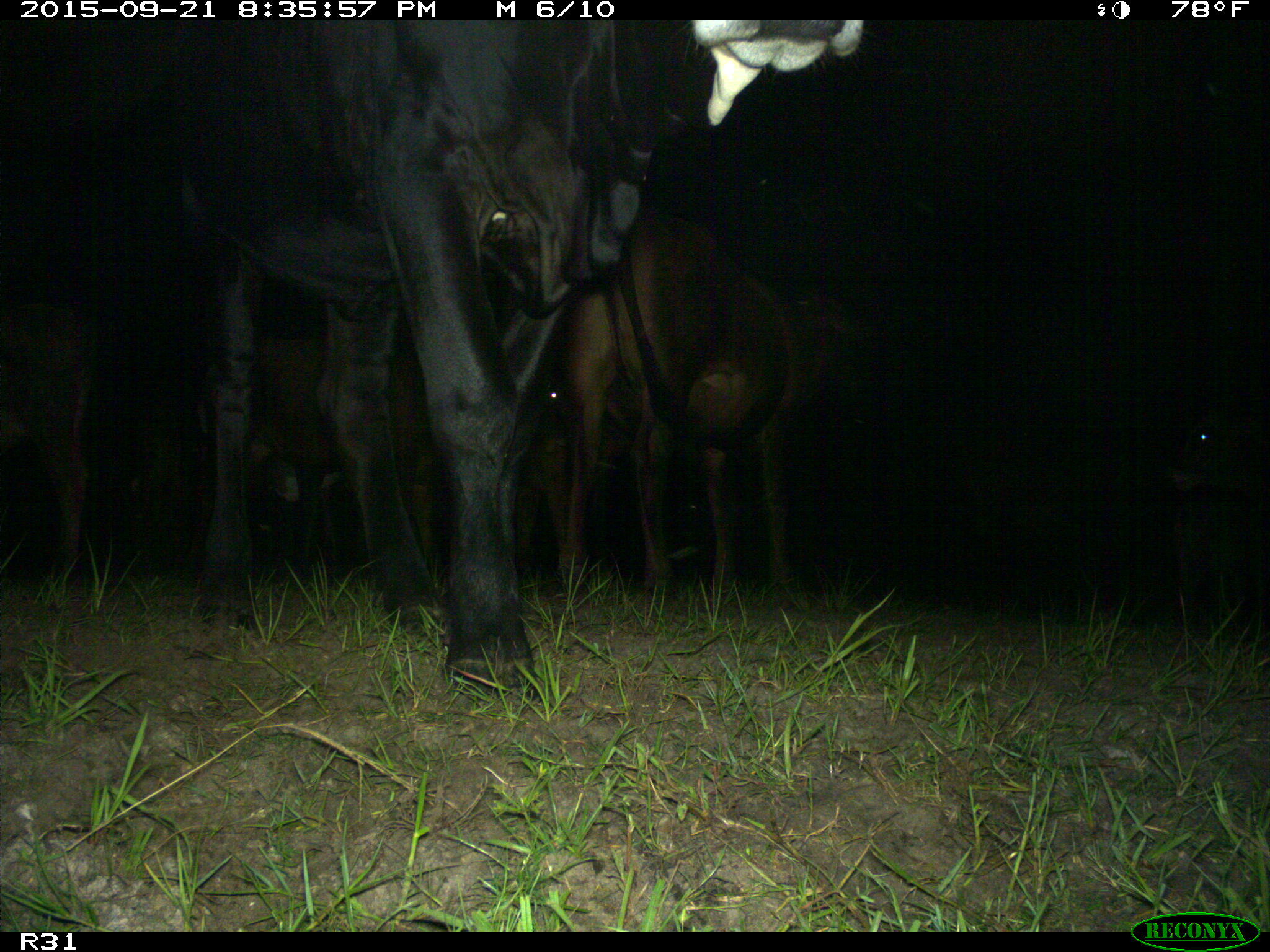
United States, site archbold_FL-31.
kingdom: Animalia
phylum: Chordata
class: Mammalia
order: Artiodactyla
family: Bovidae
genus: Bos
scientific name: Bos taurus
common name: domestic cow